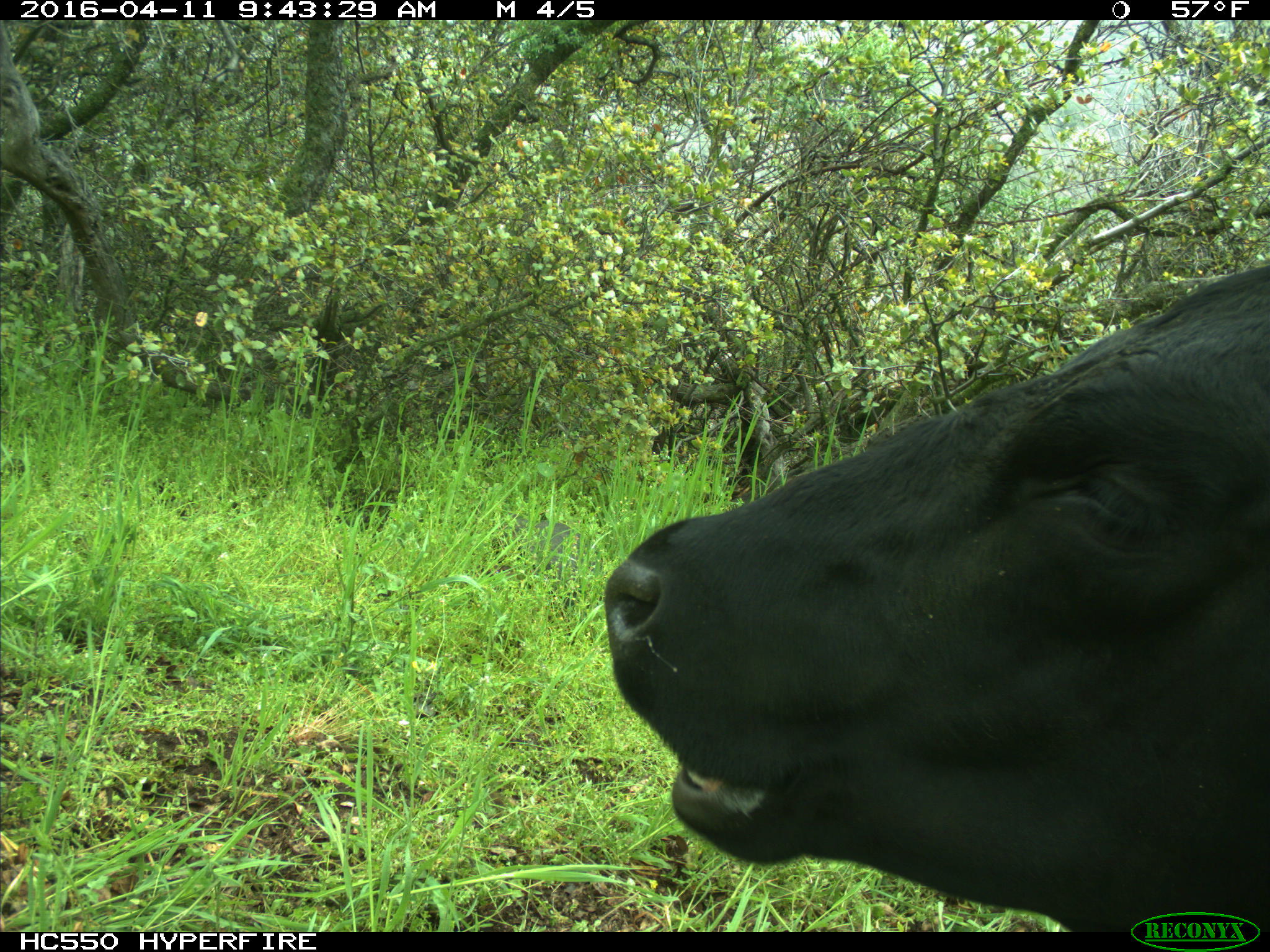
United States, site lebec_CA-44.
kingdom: Animalia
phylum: Chordata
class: Mammalia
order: Artiodactyla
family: Bovidae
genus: Bos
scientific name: Bos taurus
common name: domestic cow